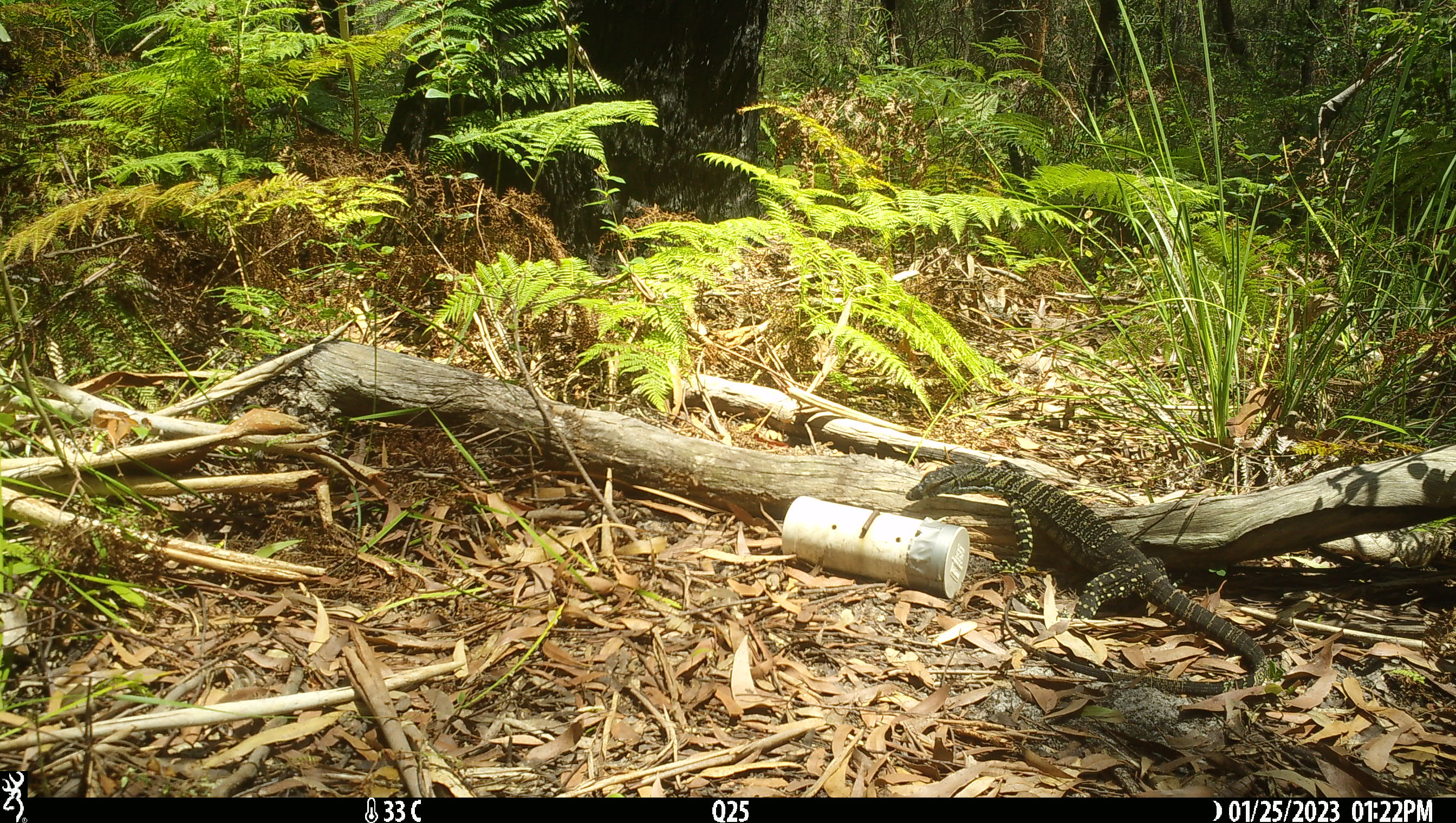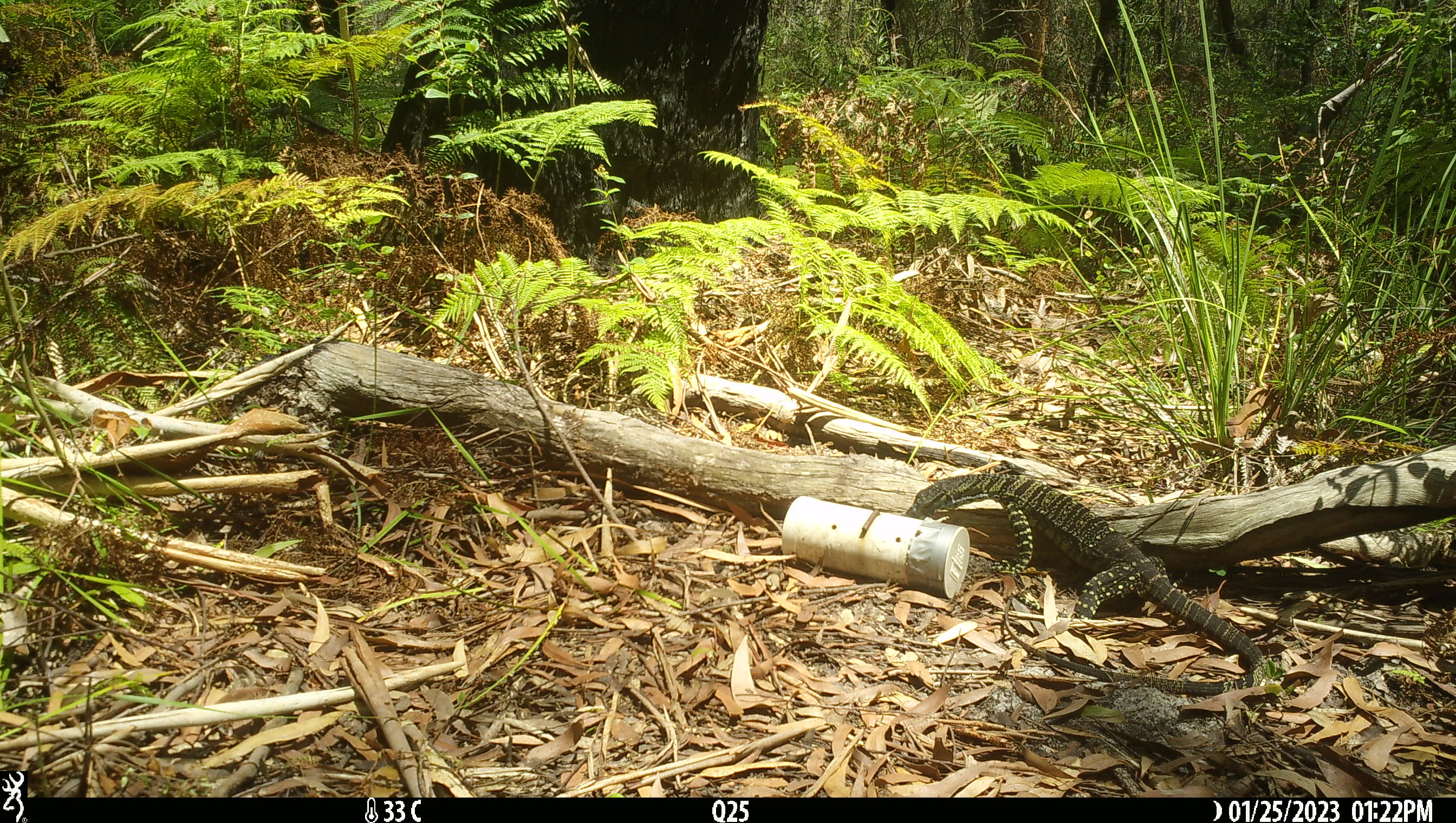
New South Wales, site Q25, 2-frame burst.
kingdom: Animalia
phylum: Chordata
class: Reptilia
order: Squamata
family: Varanidae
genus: Varanus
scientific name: Varanus varius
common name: lace monitor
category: goanna